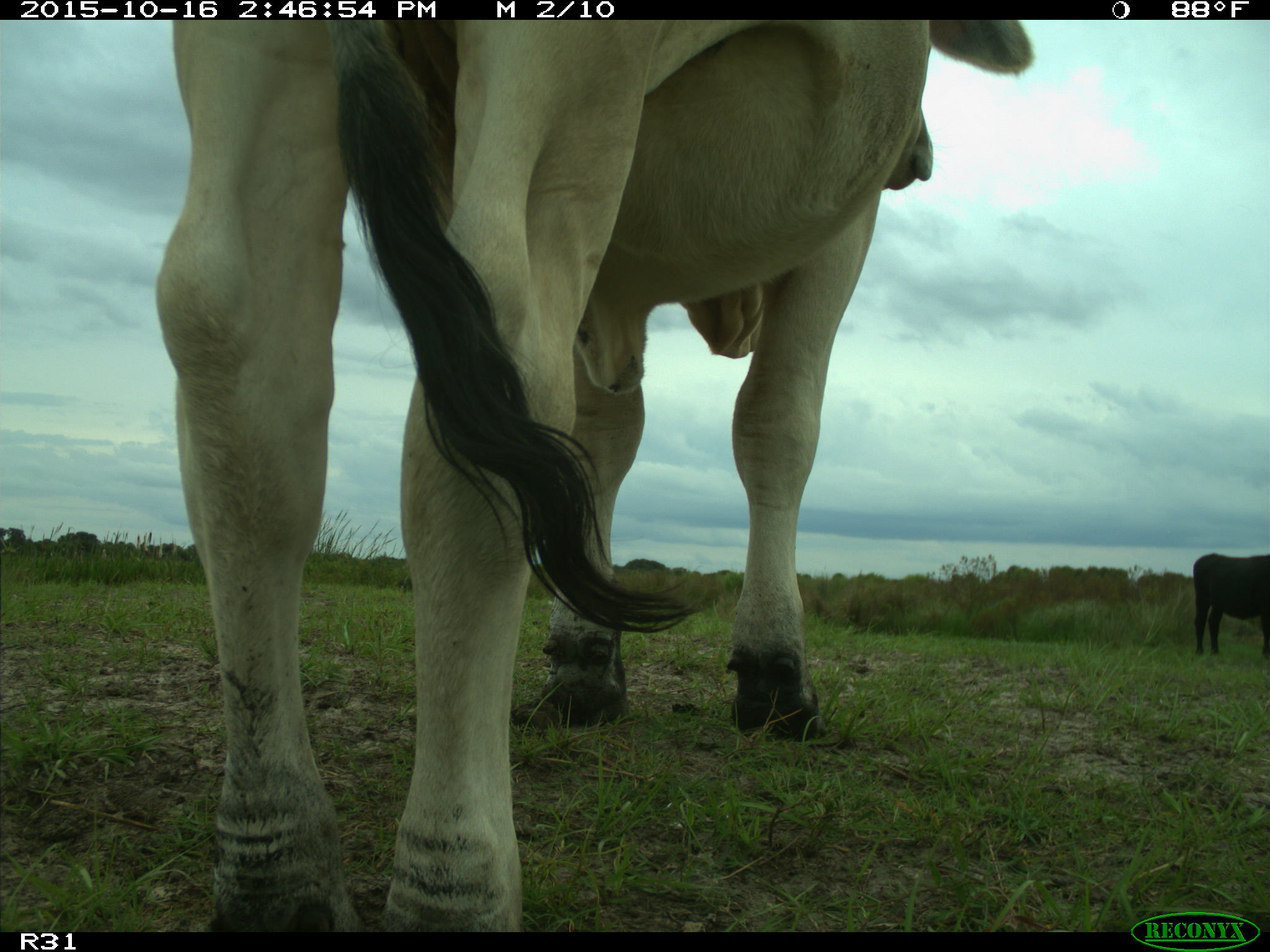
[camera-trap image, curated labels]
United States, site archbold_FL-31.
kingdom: Animalia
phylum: Chordata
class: Mammalia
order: Artiodactyla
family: Bovidae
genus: Bos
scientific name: Bos taurus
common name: domestic cow